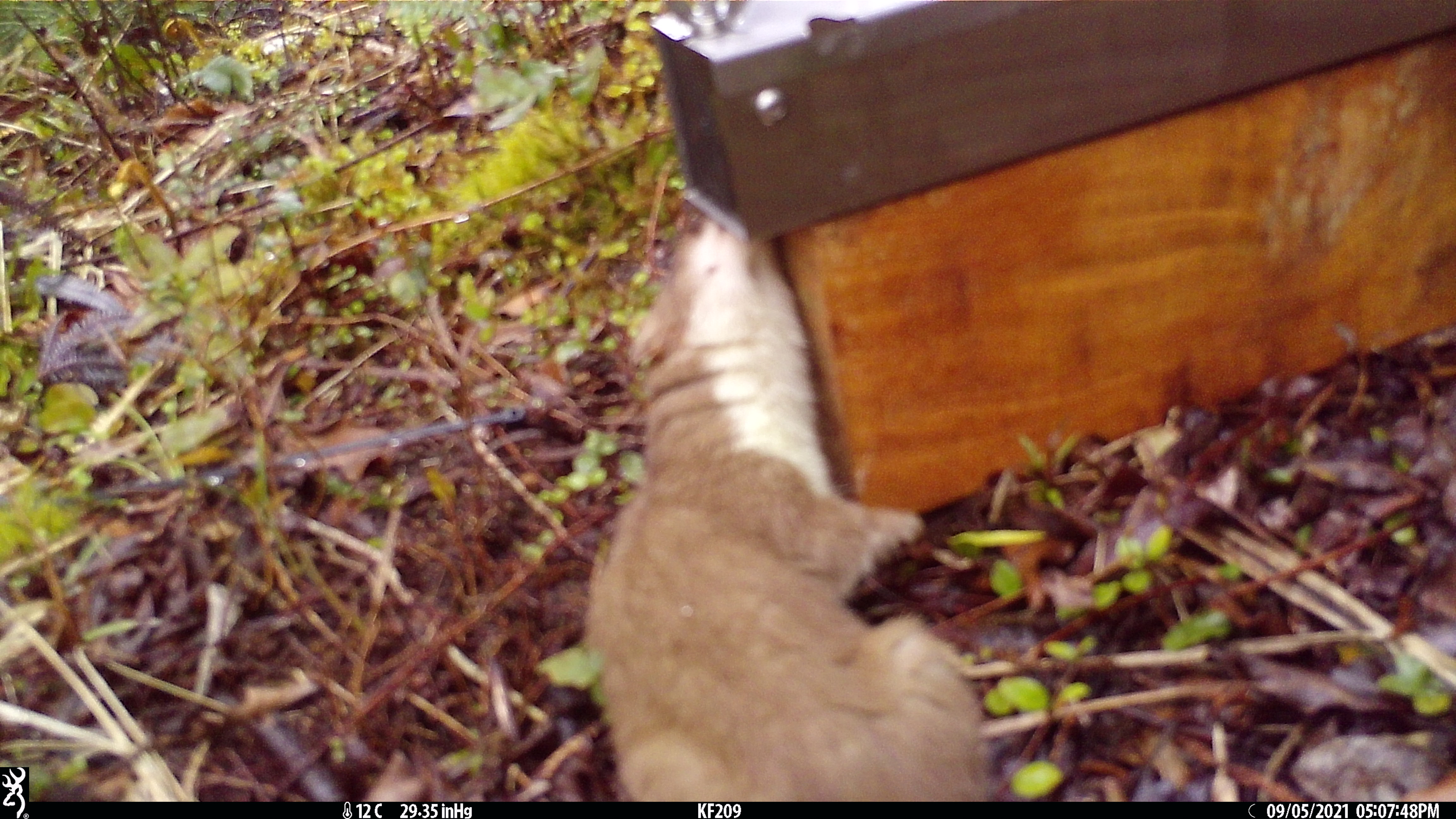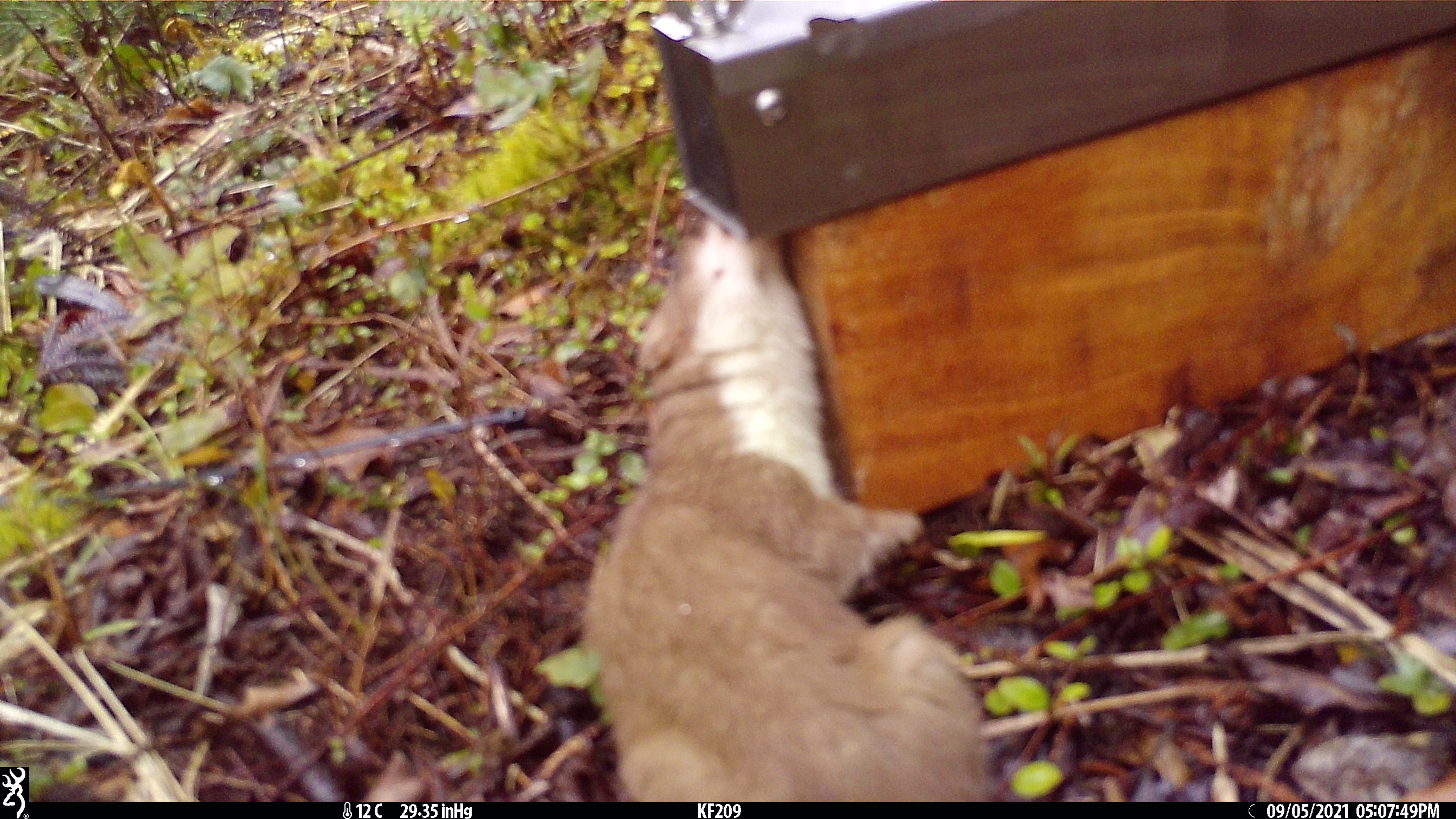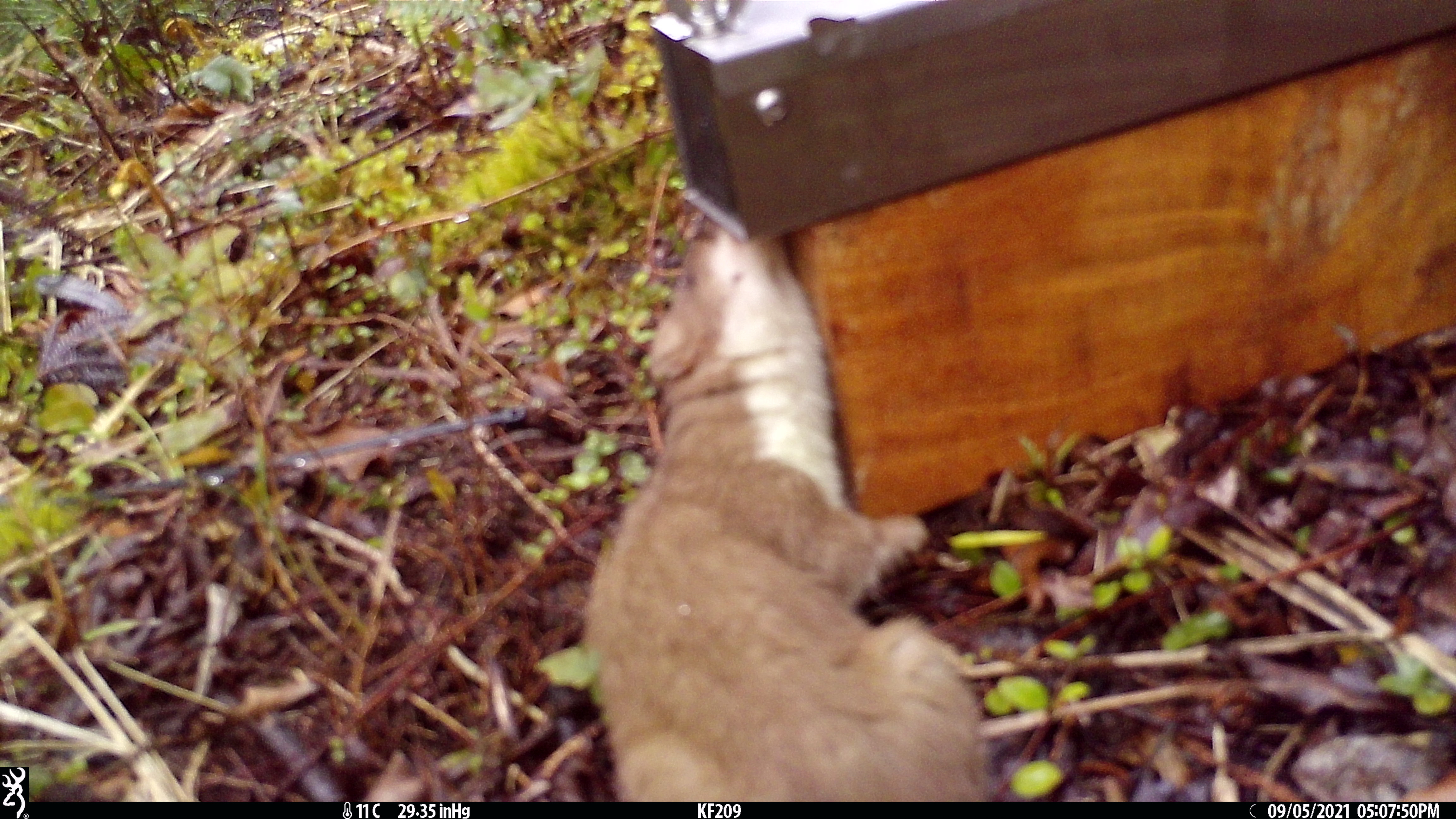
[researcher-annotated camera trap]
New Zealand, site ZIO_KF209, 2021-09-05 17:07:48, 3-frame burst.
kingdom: Animalia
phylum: Chordata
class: Mammalia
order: Carnivora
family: Mustelidae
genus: Mustela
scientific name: Mustela erminea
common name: stoat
Stoat (Mustela erminea).